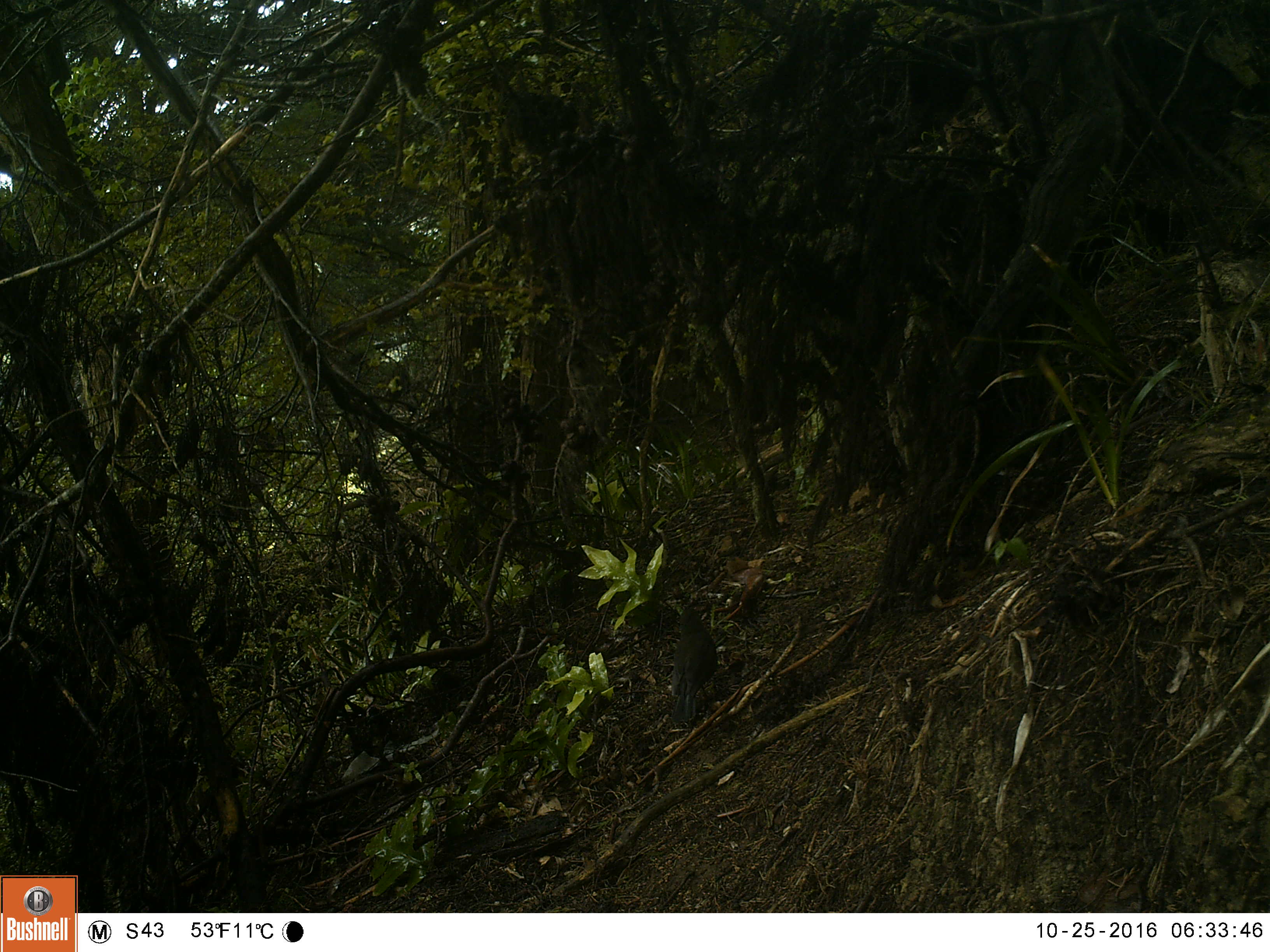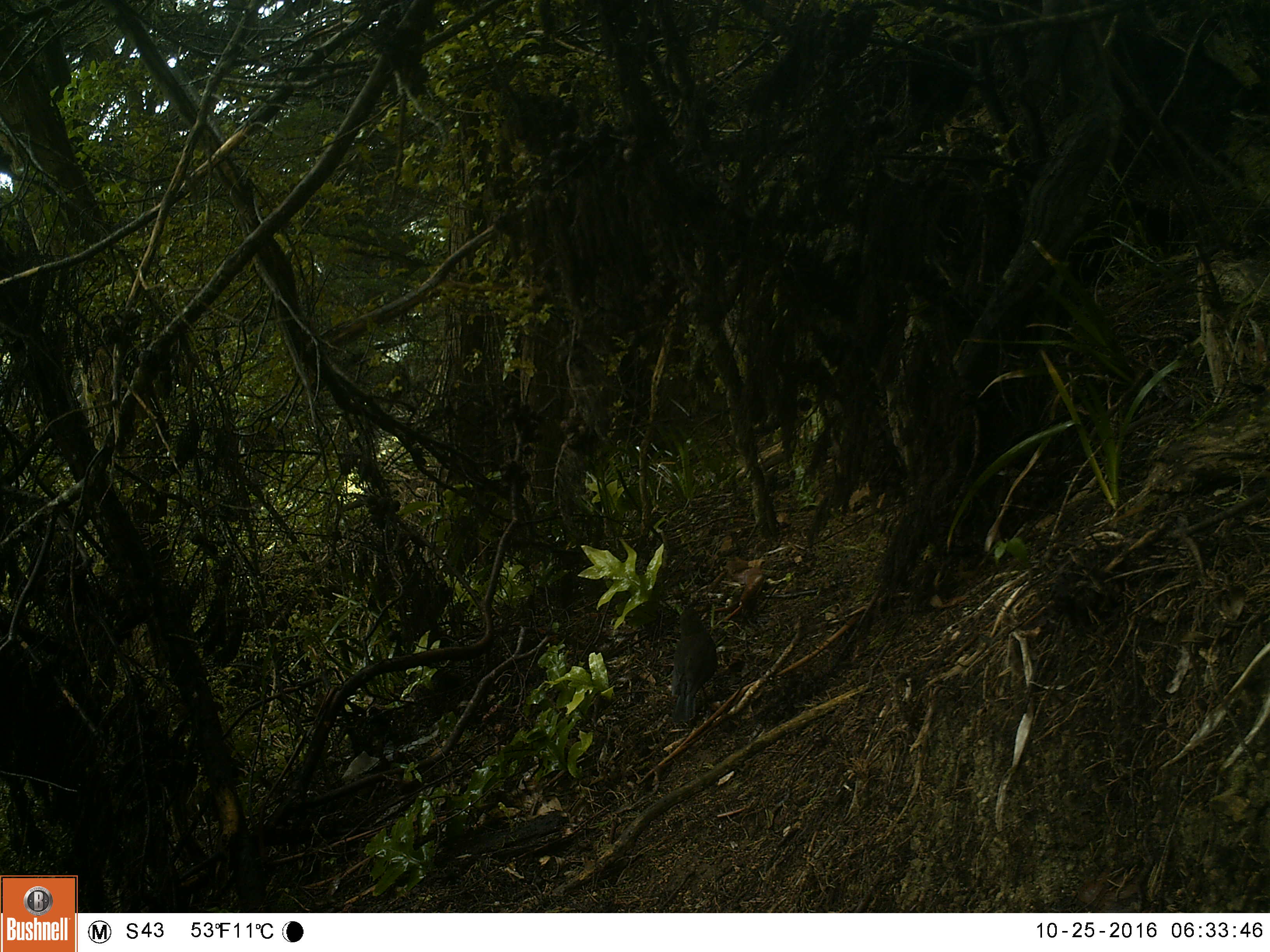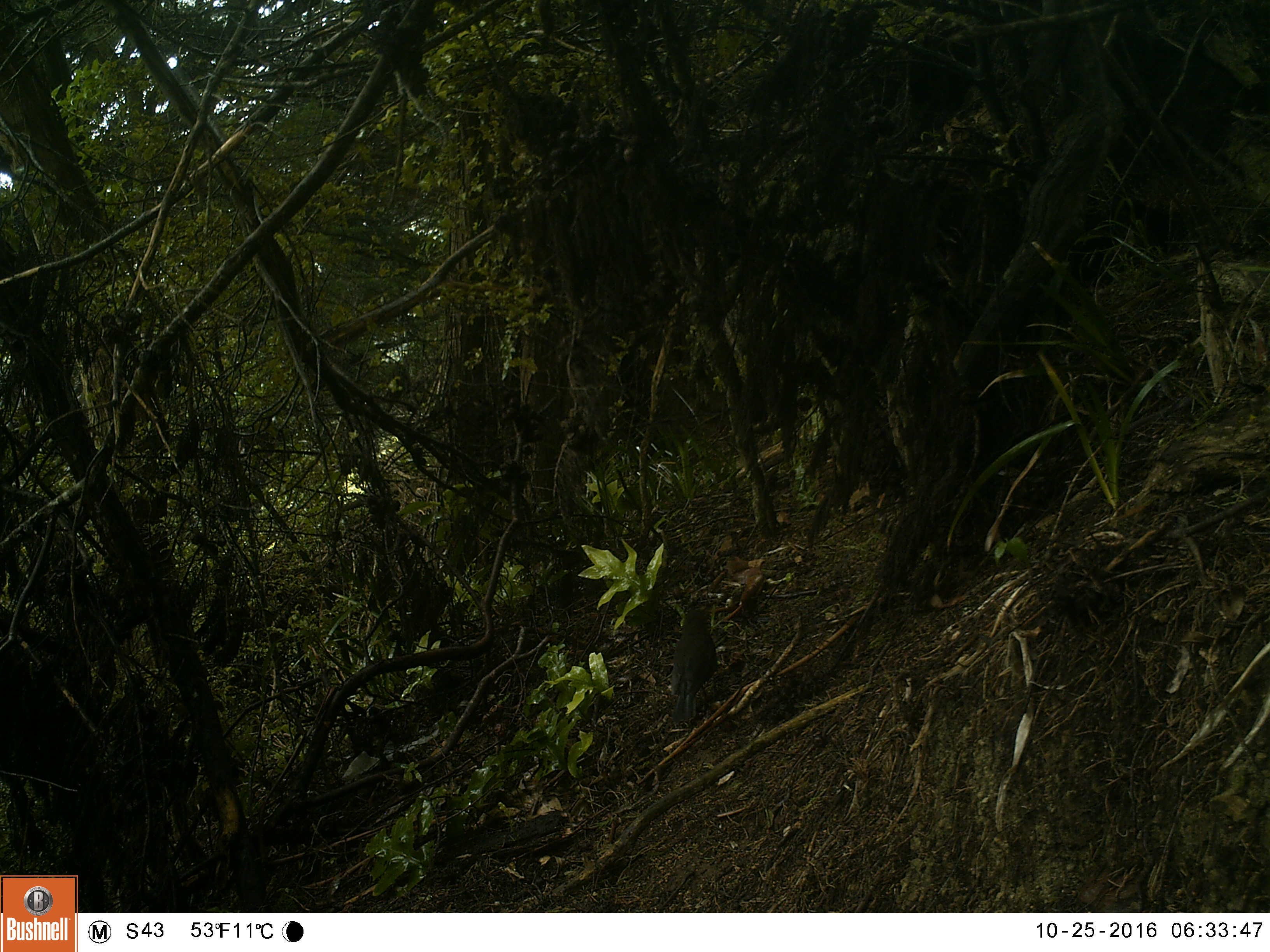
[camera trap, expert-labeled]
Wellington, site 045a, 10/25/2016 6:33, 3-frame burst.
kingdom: Animalia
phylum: Chordata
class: Aves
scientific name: Aves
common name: bird